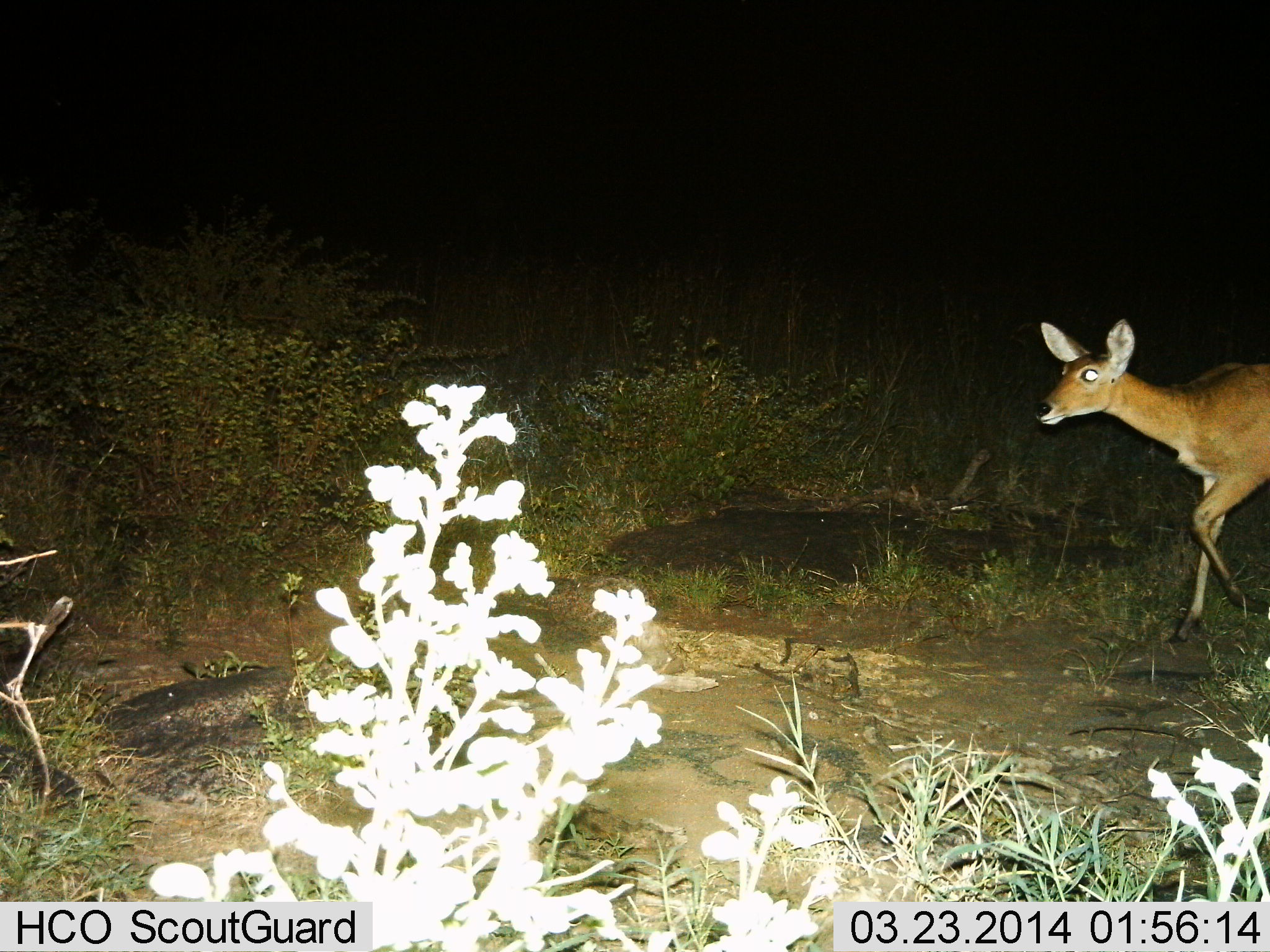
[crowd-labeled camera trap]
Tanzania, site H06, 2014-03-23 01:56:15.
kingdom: Animalia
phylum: Chordata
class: Mammalia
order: Artiodactyla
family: Bovidae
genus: Redunca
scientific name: Redunca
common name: reedbuck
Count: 1.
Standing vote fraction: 10%.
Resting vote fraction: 0%.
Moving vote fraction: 90%.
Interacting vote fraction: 0%.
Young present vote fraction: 0%.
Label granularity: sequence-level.